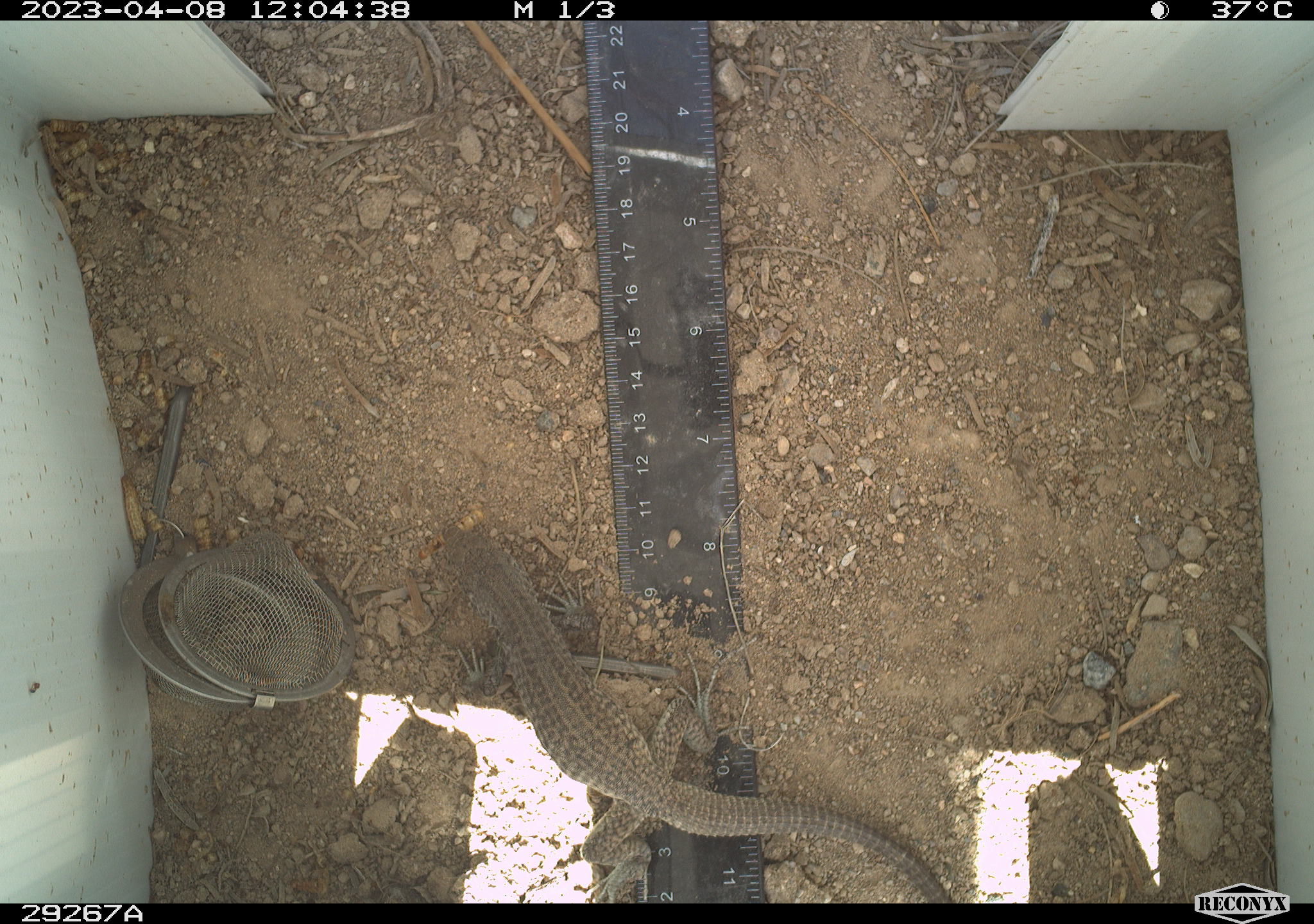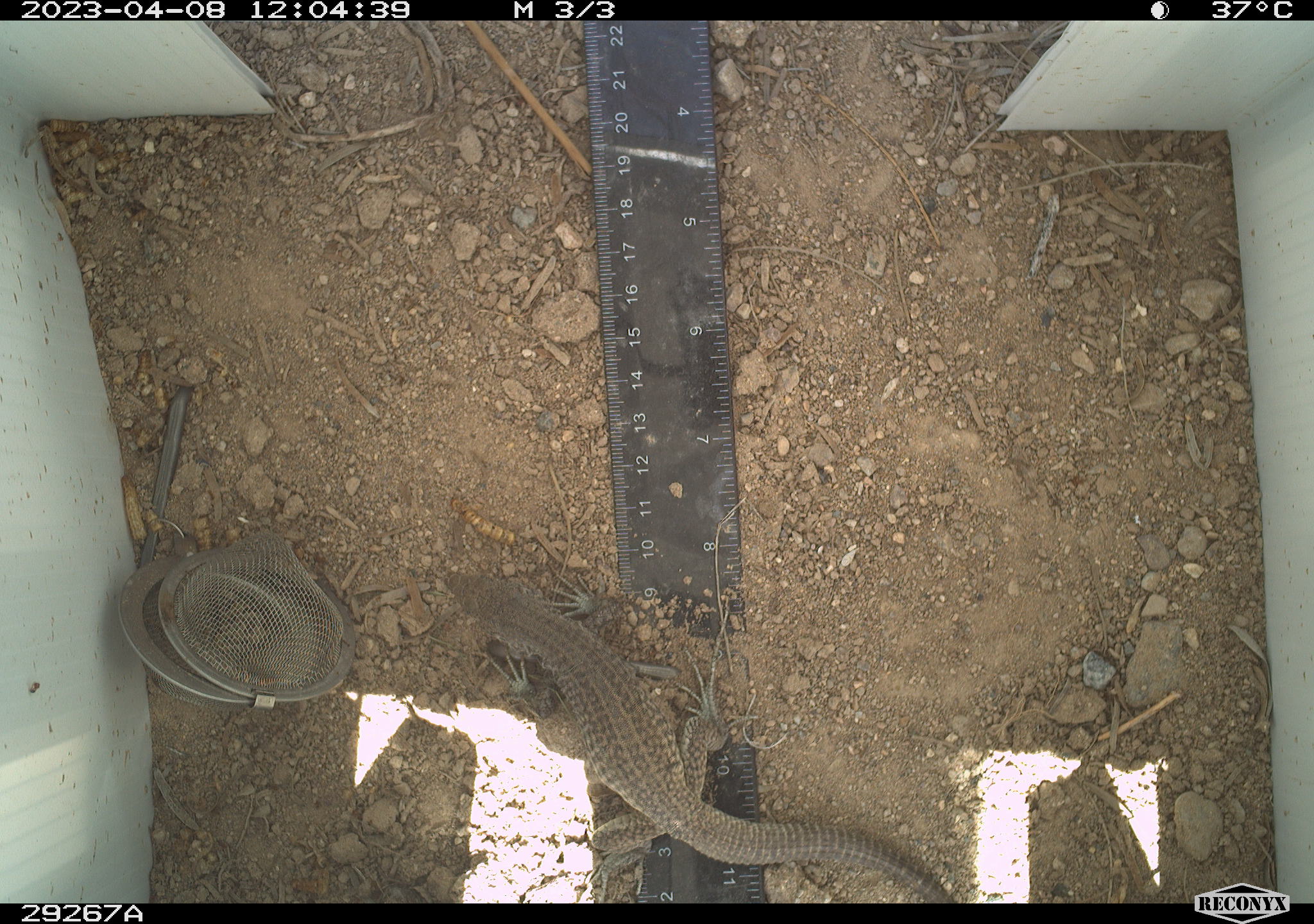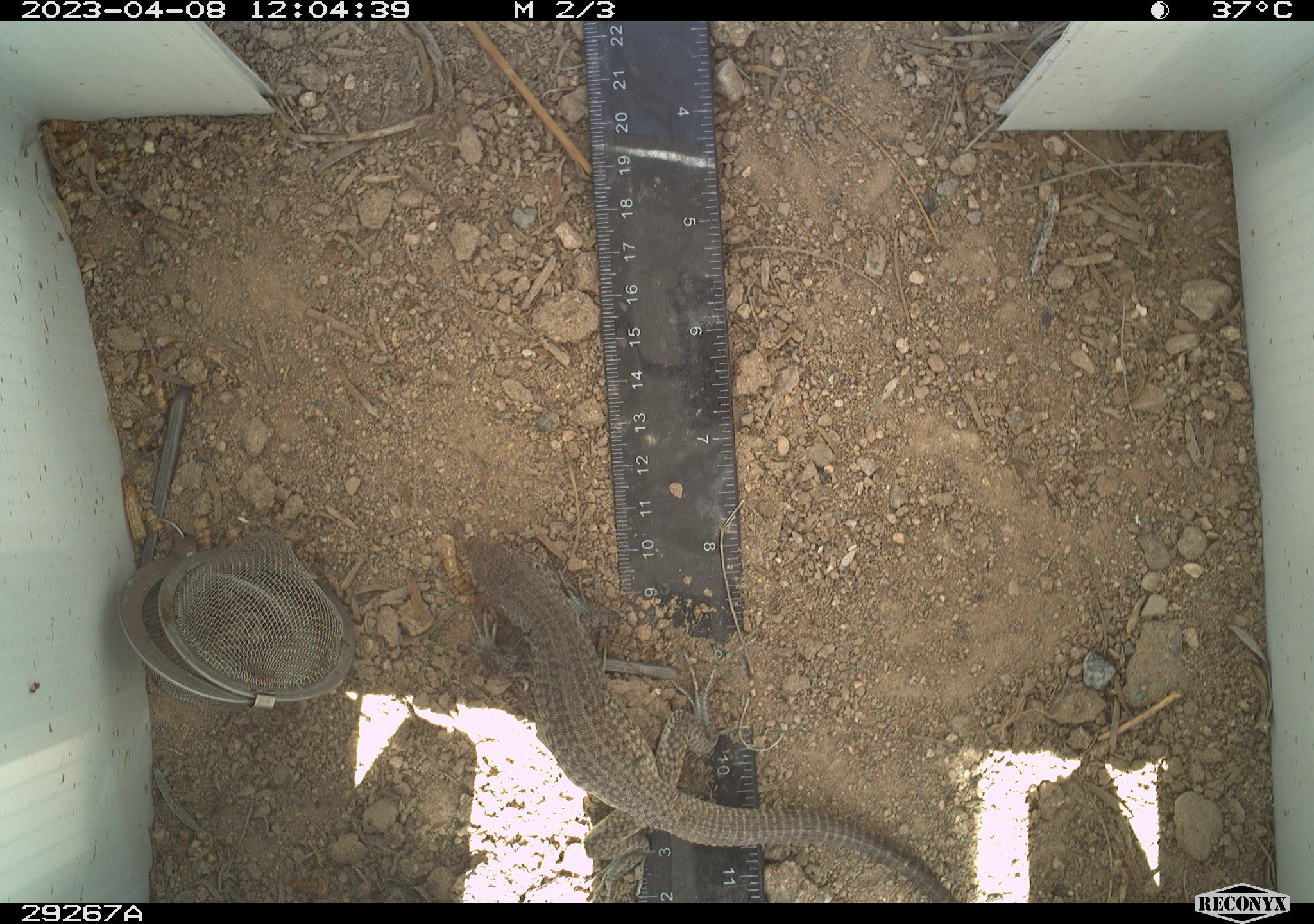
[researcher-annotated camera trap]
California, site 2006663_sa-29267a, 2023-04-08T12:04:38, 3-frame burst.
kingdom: Animalia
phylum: Chordata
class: Reptilia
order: Squamata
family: Teiidae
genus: Aspidoscelis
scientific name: Aspidoscelis tigris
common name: western whiptail